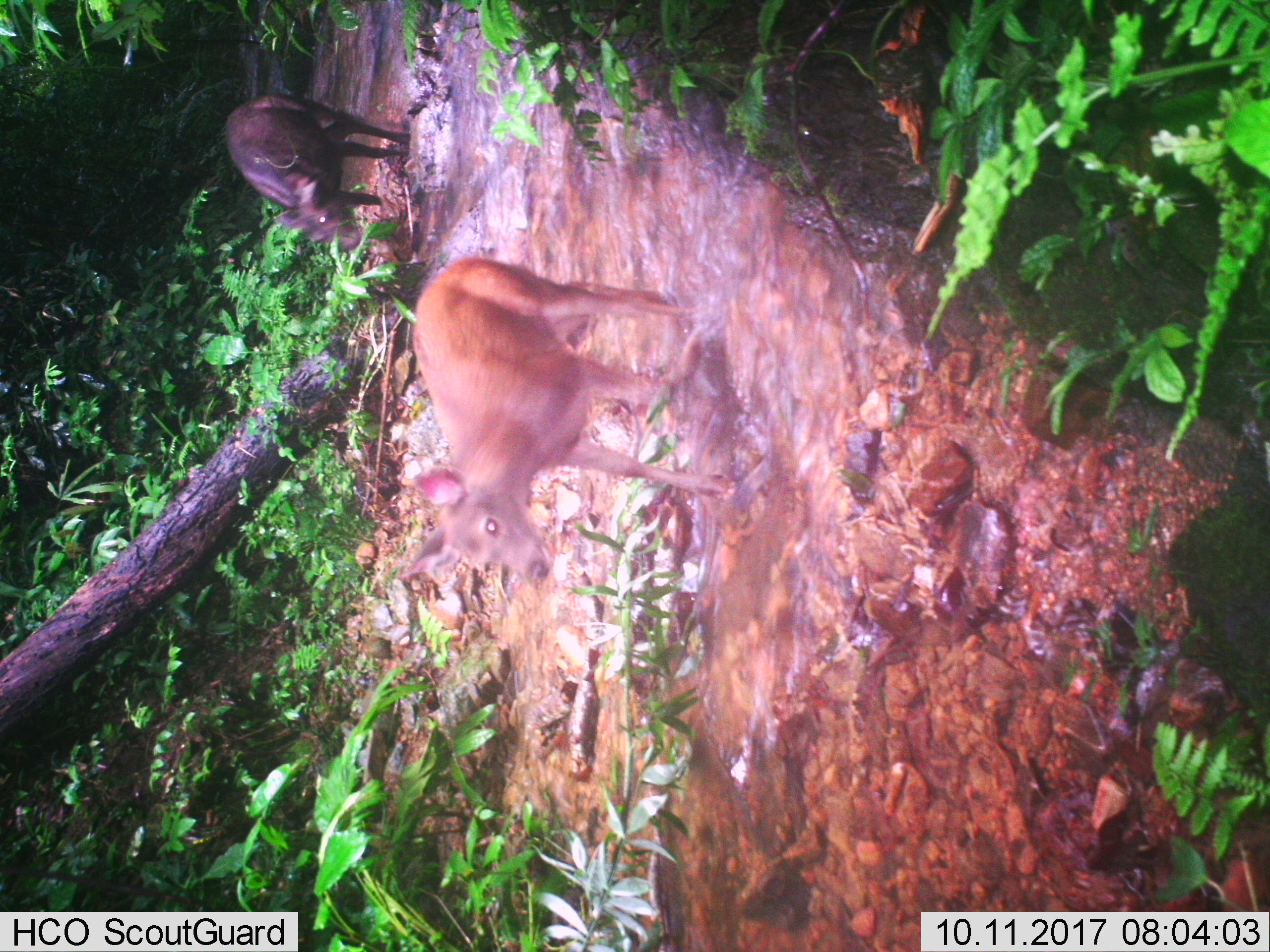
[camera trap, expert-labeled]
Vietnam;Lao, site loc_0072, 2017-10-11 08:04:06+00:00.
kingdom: Animalia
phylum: Chordata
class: Mammalia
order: Artiodactyla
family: Cervidae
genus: Rusa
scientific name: Rusa unicolor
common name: sambar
Sambar (Rusa unicolor). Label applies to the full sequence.